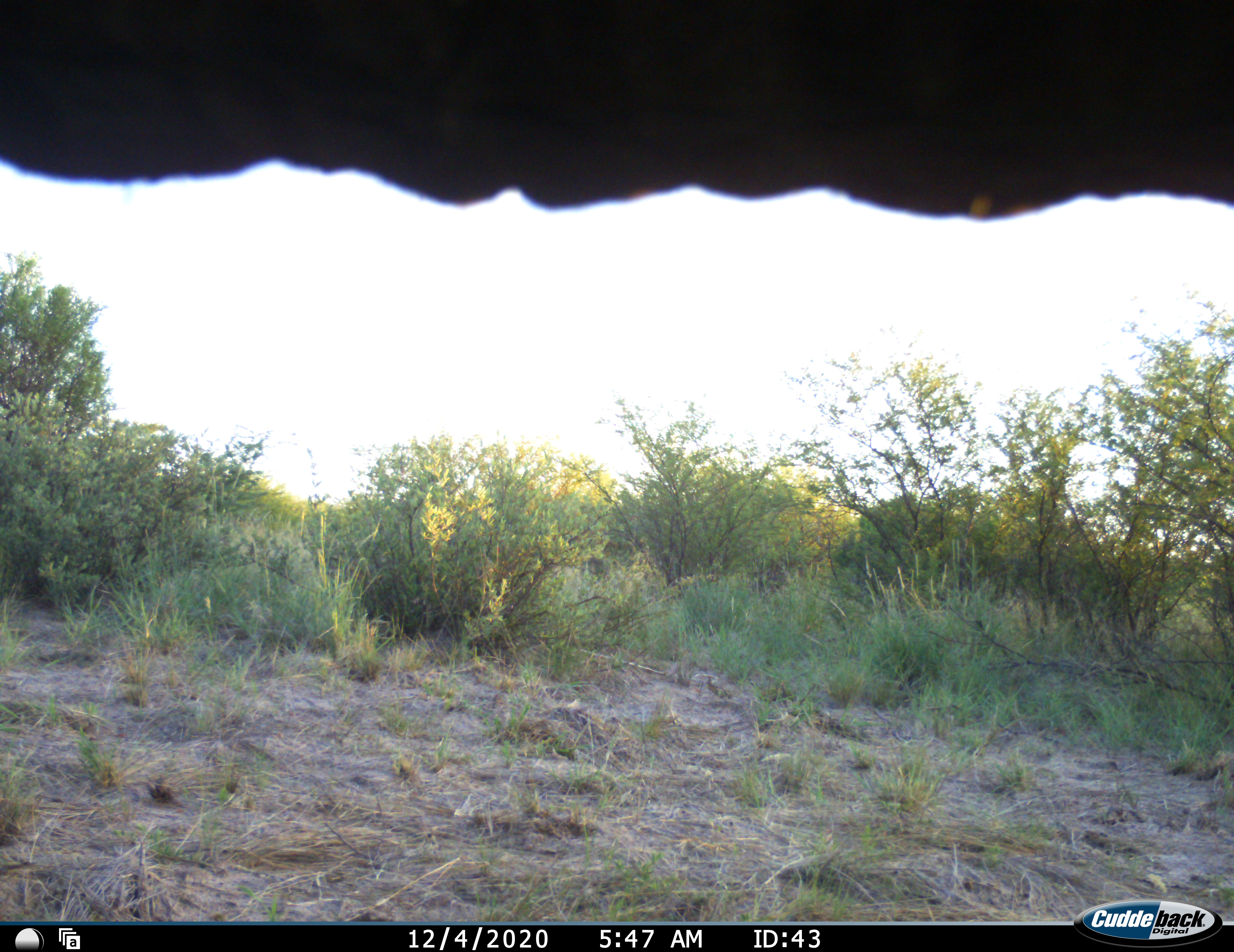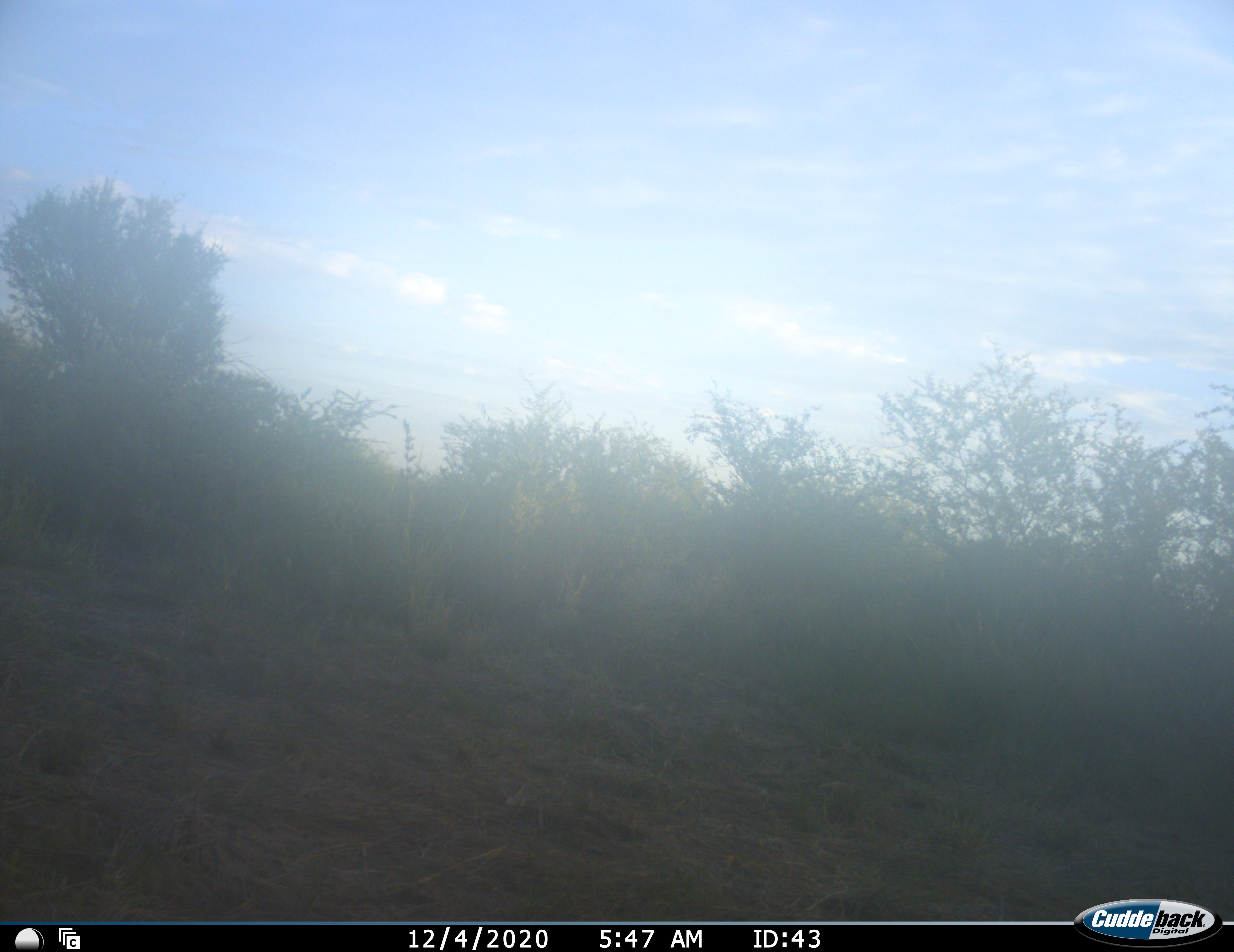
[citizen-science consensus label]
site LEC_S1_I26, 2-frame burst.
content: unidentified animal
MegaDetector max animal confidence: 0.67